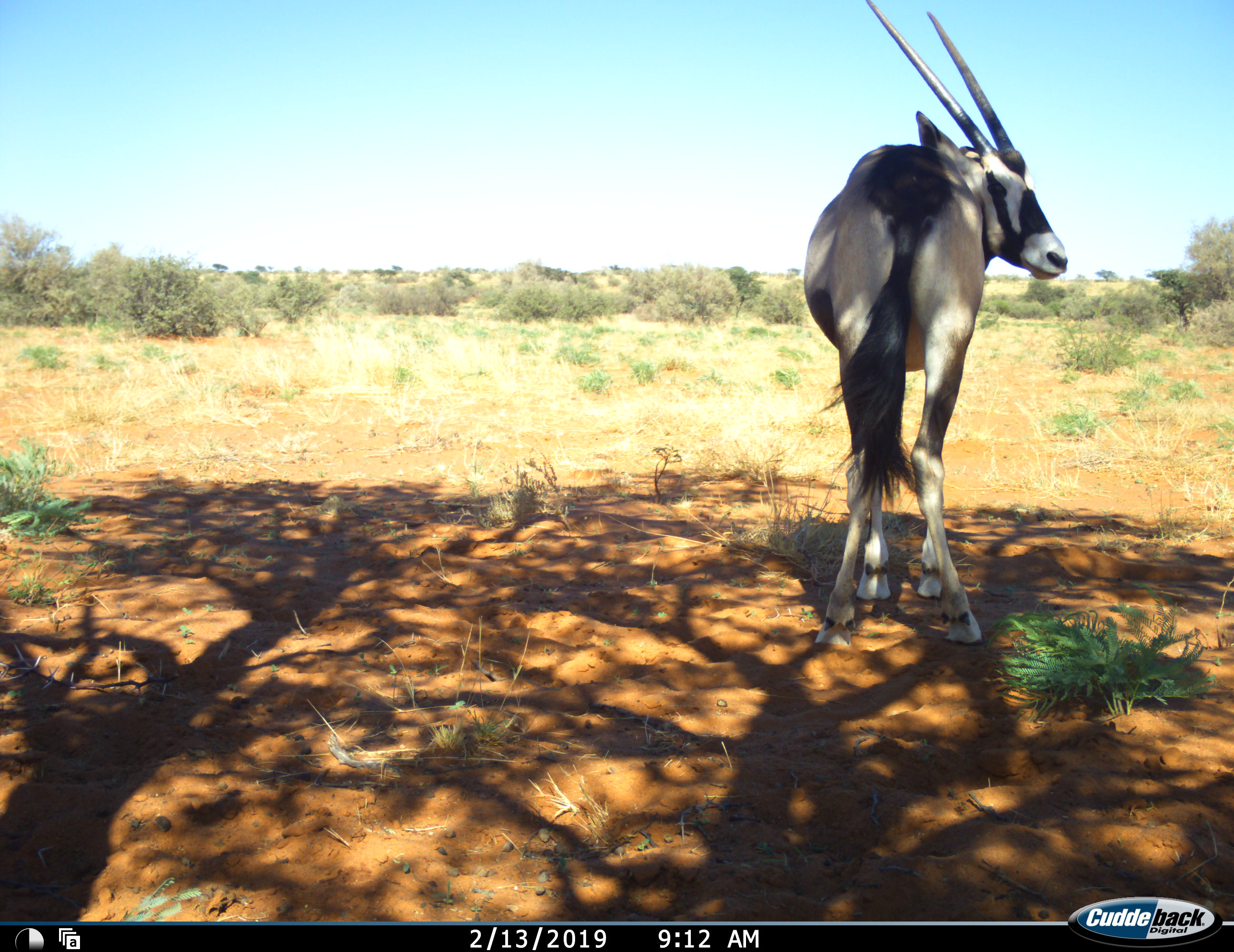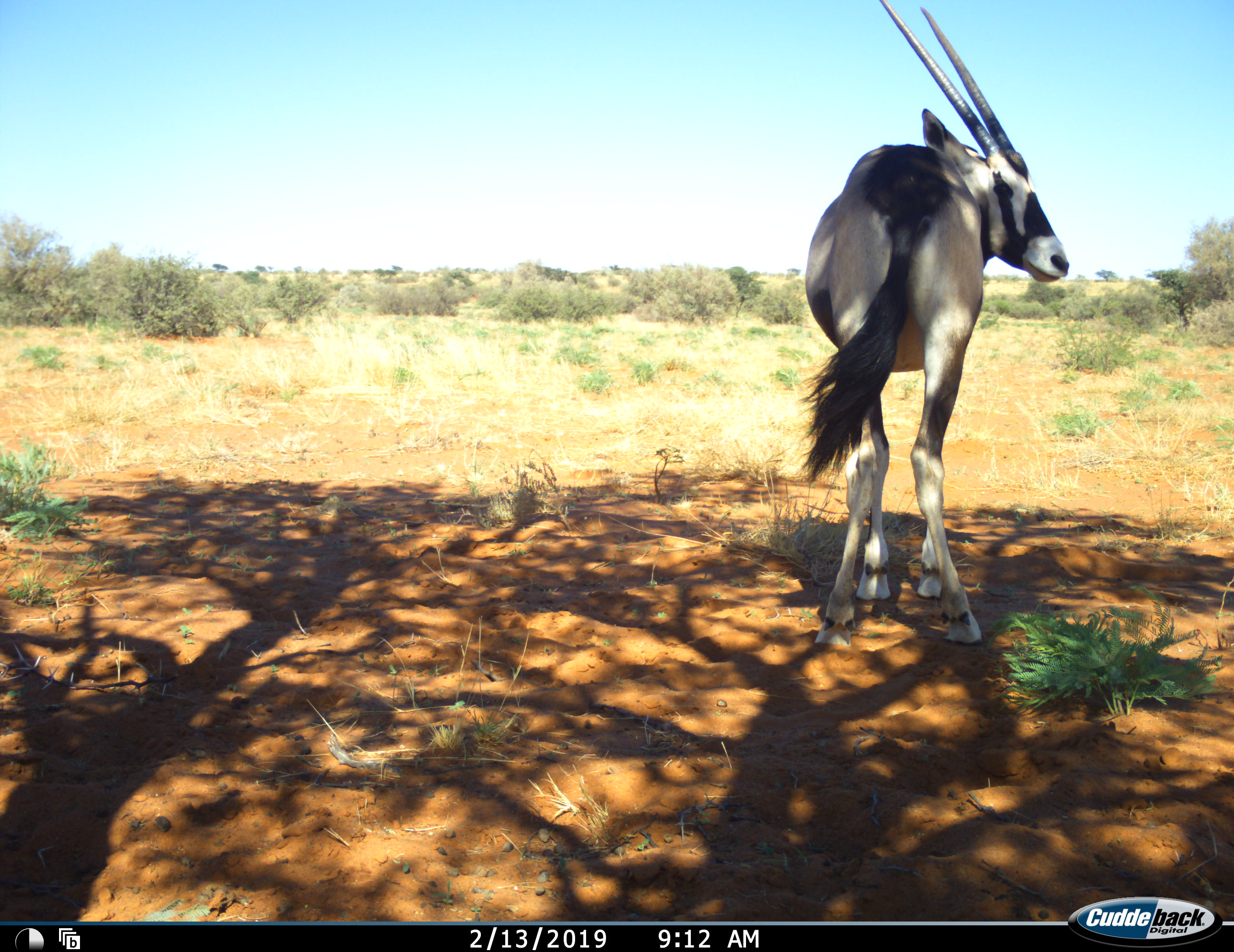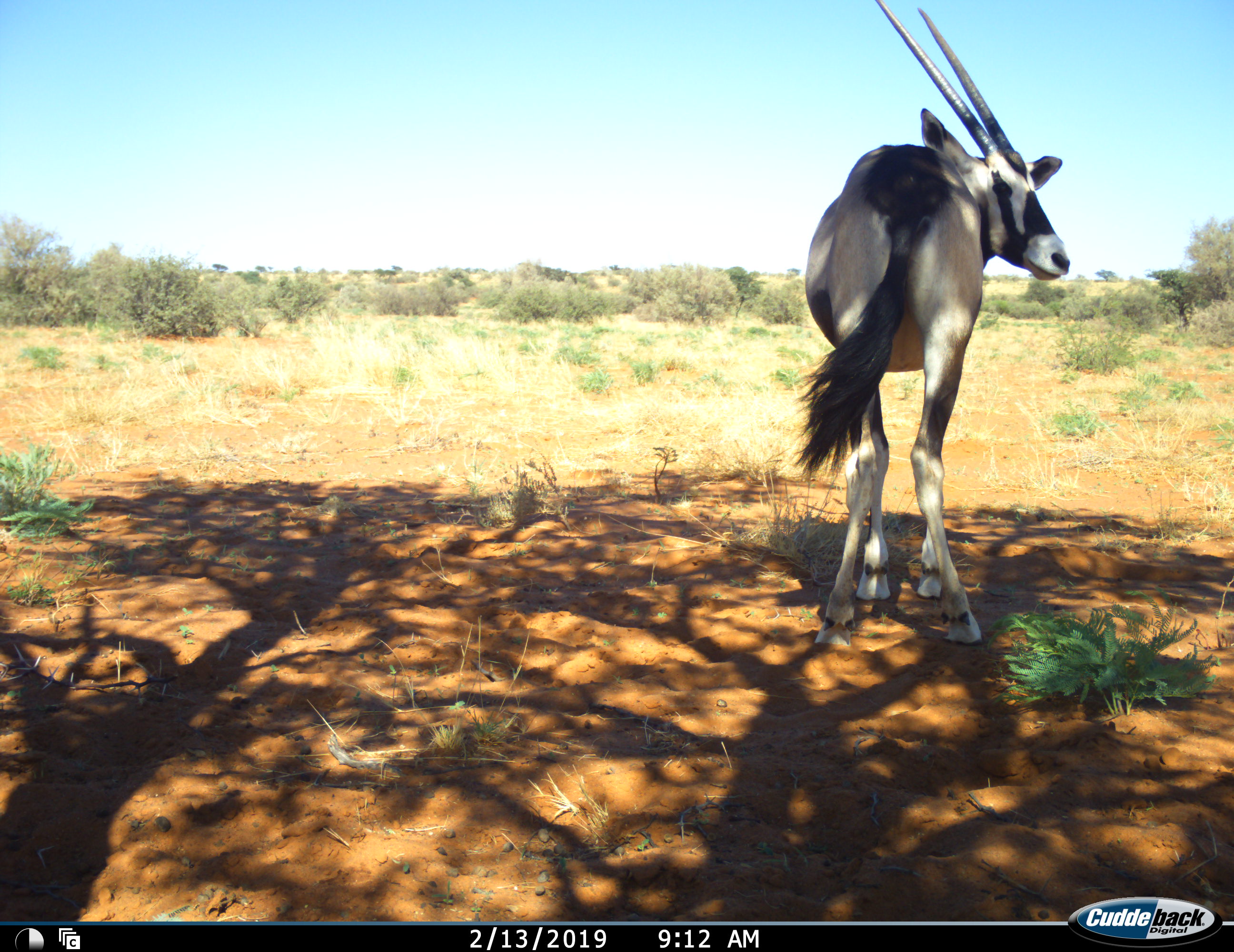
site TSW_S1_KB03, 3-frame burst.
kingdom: Animalia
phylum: Chordata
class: Mammalia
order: Artiodactyla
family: Bovidae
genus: Oryx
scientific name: Oryx gazella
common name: gemsbok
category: oryx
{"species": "oryx (gemsbok) (Oryx gazella)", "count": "1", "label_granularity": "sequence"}